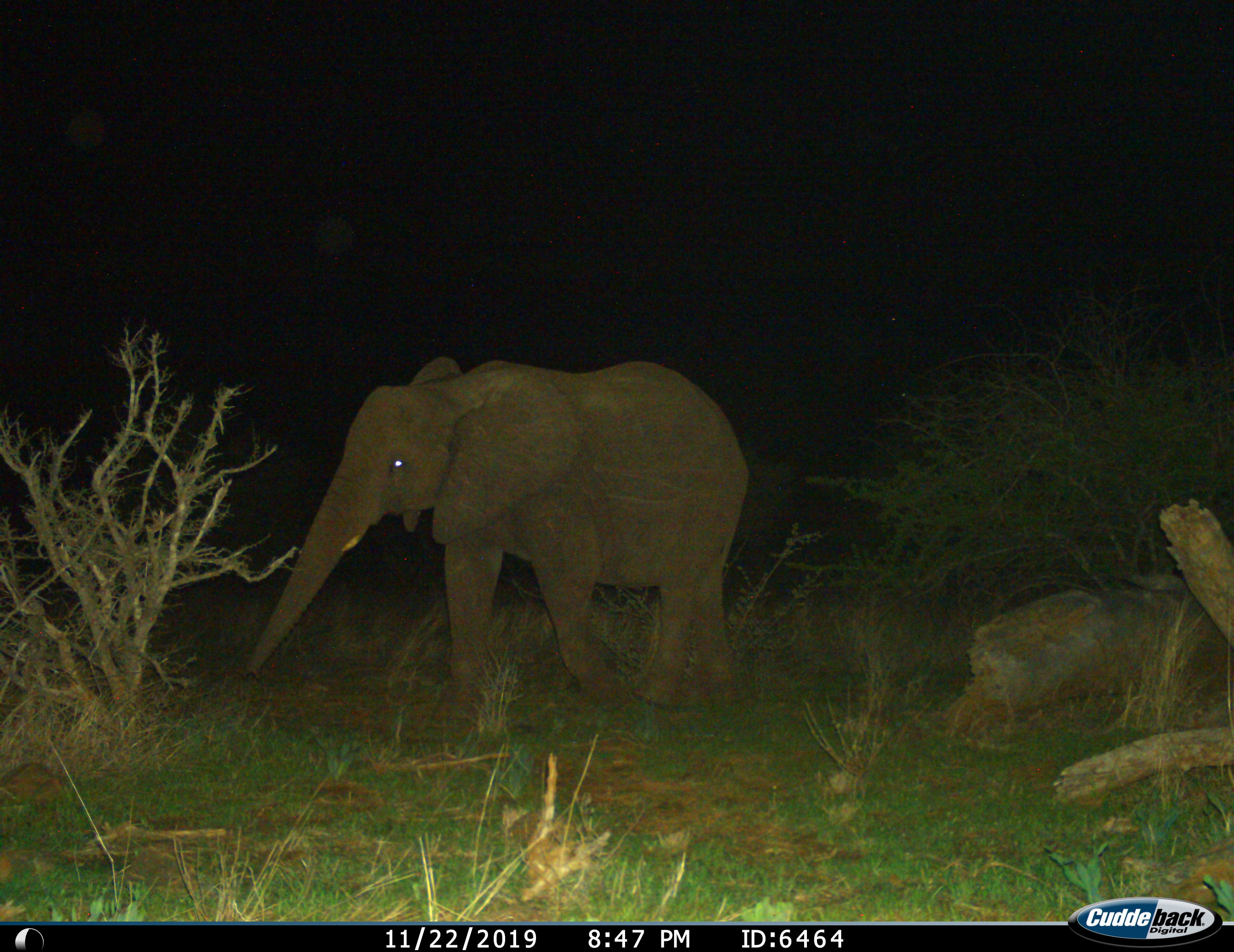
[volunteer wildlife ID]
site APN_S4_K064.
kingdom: Animalia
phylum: Chordata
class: Mammalia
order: Proboscidea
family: Elephantidae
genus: Loxodonta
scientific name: Loxodonta africana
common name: african bush elephant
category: elephant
Elephant (african bush elephant) (Loxodonta africana), count 1. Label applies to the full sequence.